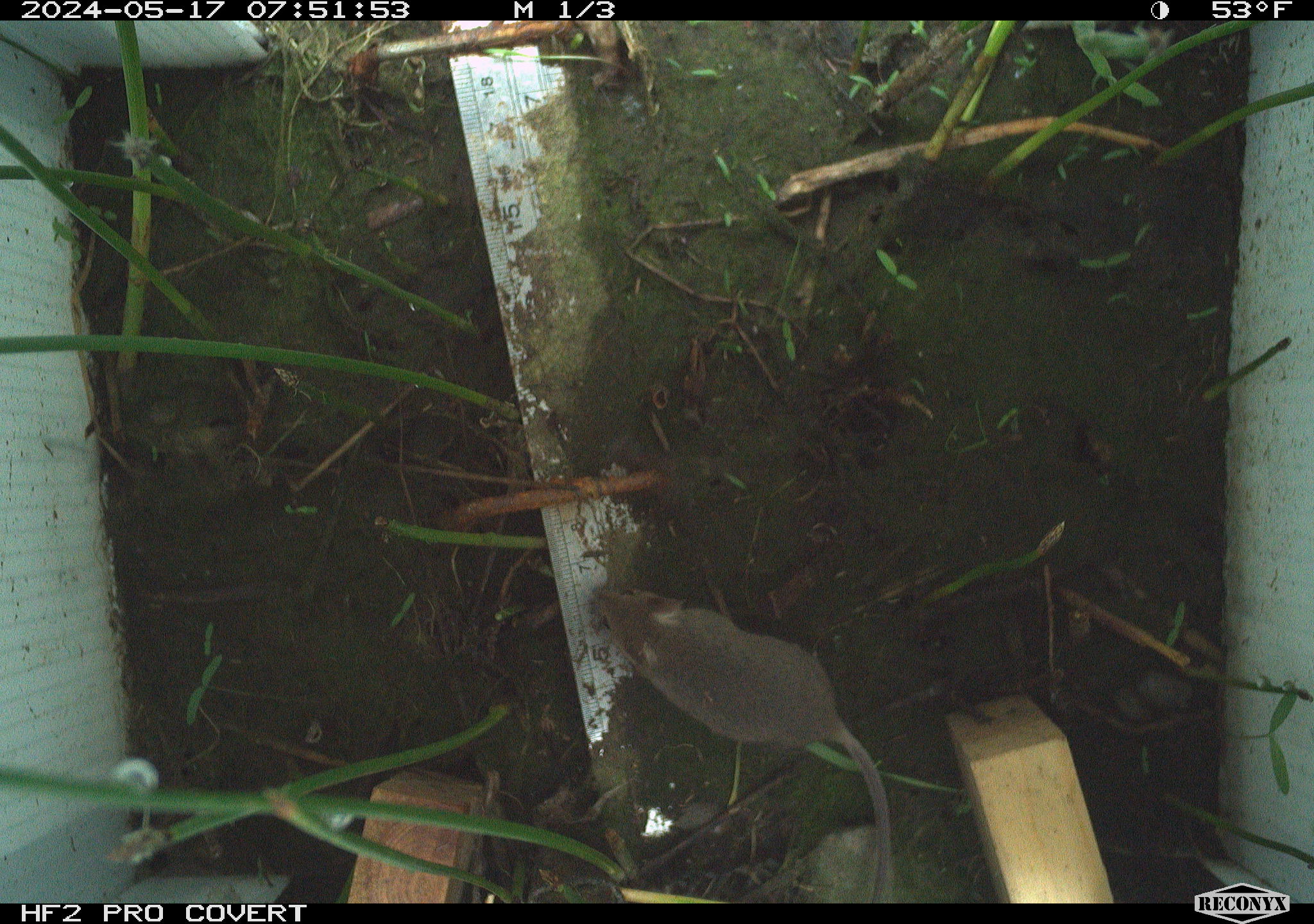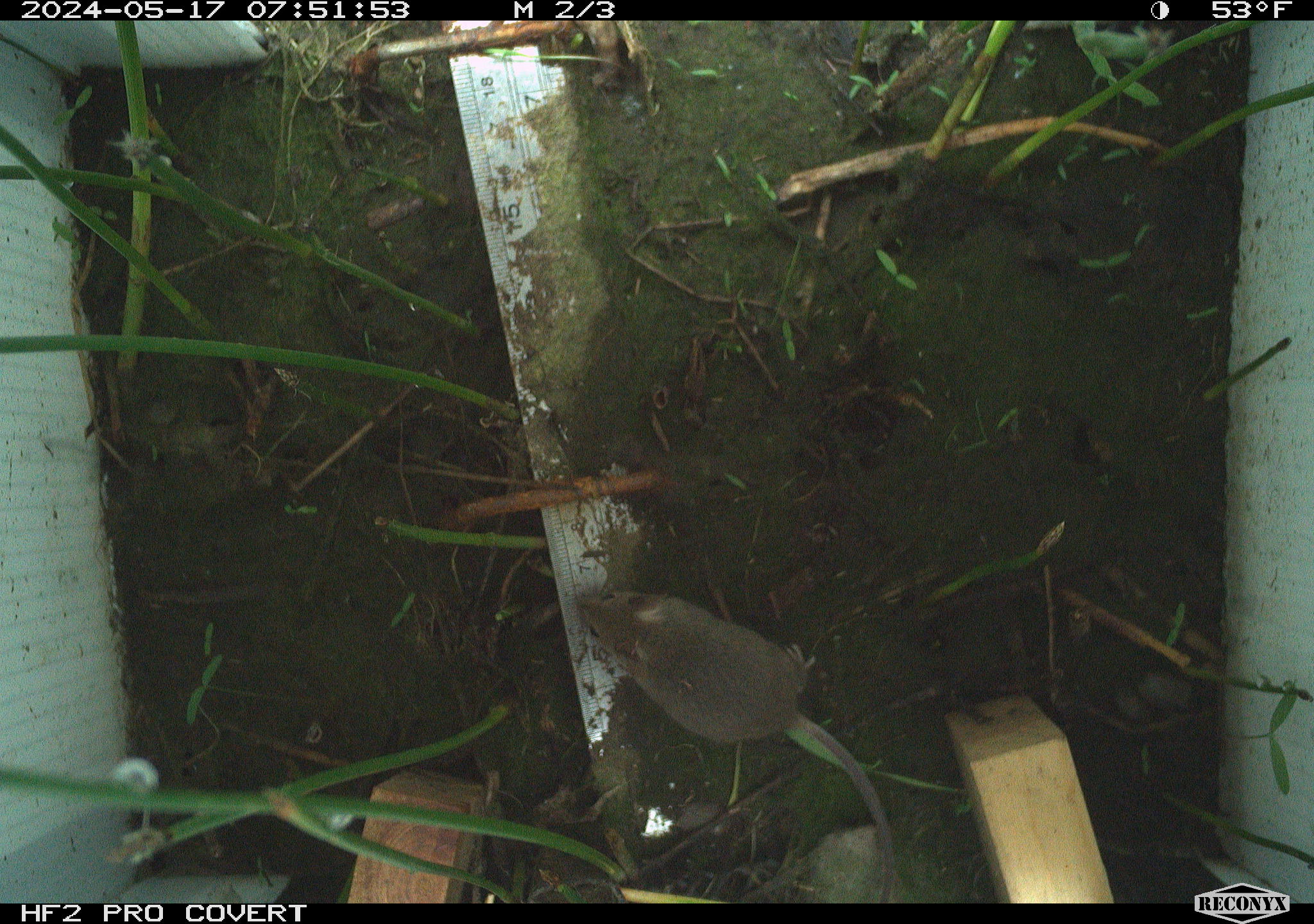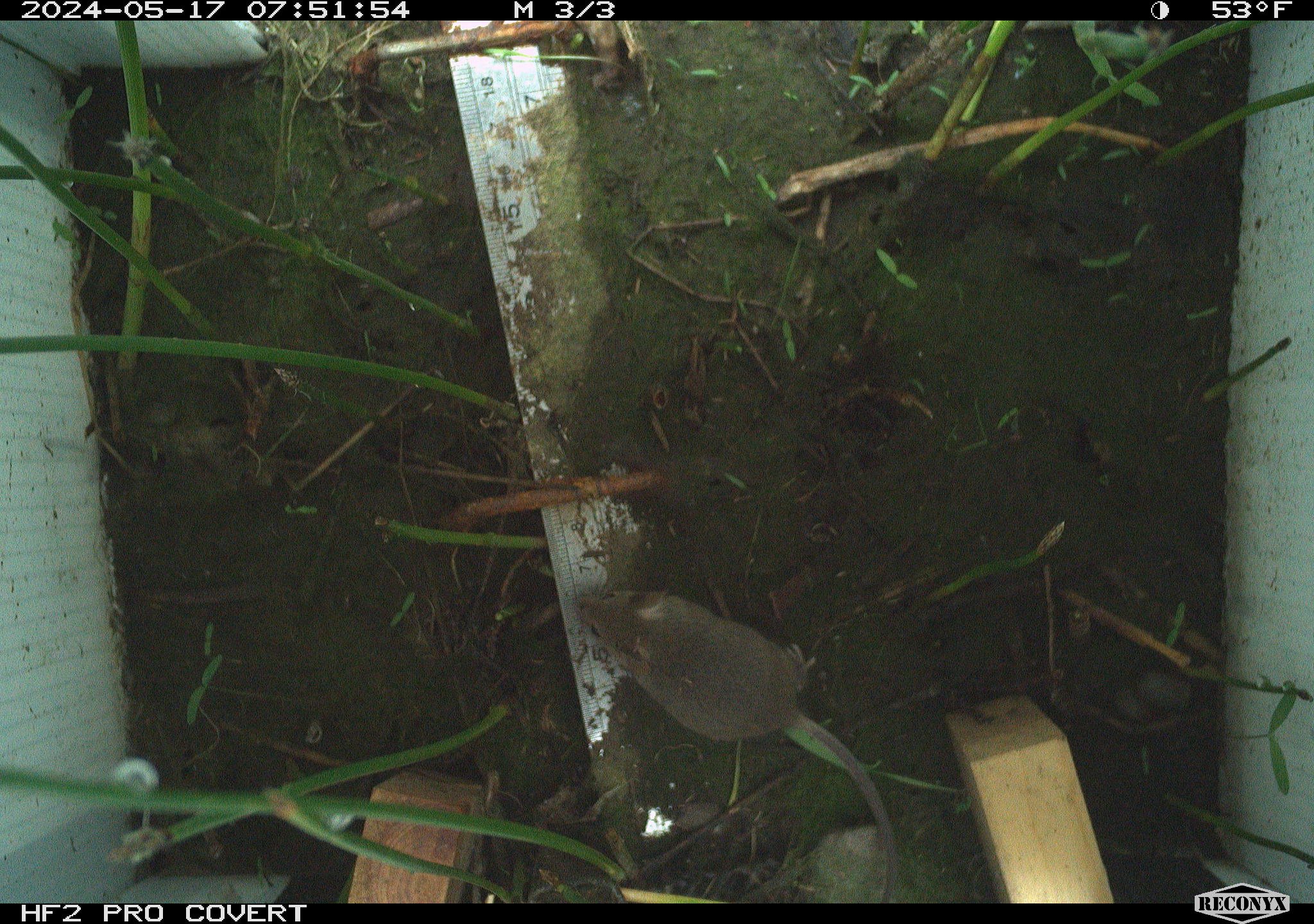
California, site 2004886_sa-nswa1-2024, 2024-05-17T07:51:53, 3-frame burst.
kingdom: Animalia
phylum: Chordata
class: Mammalia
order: Rodentia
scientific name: Rodentia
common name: mouse species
Mouse species (Rodentia).